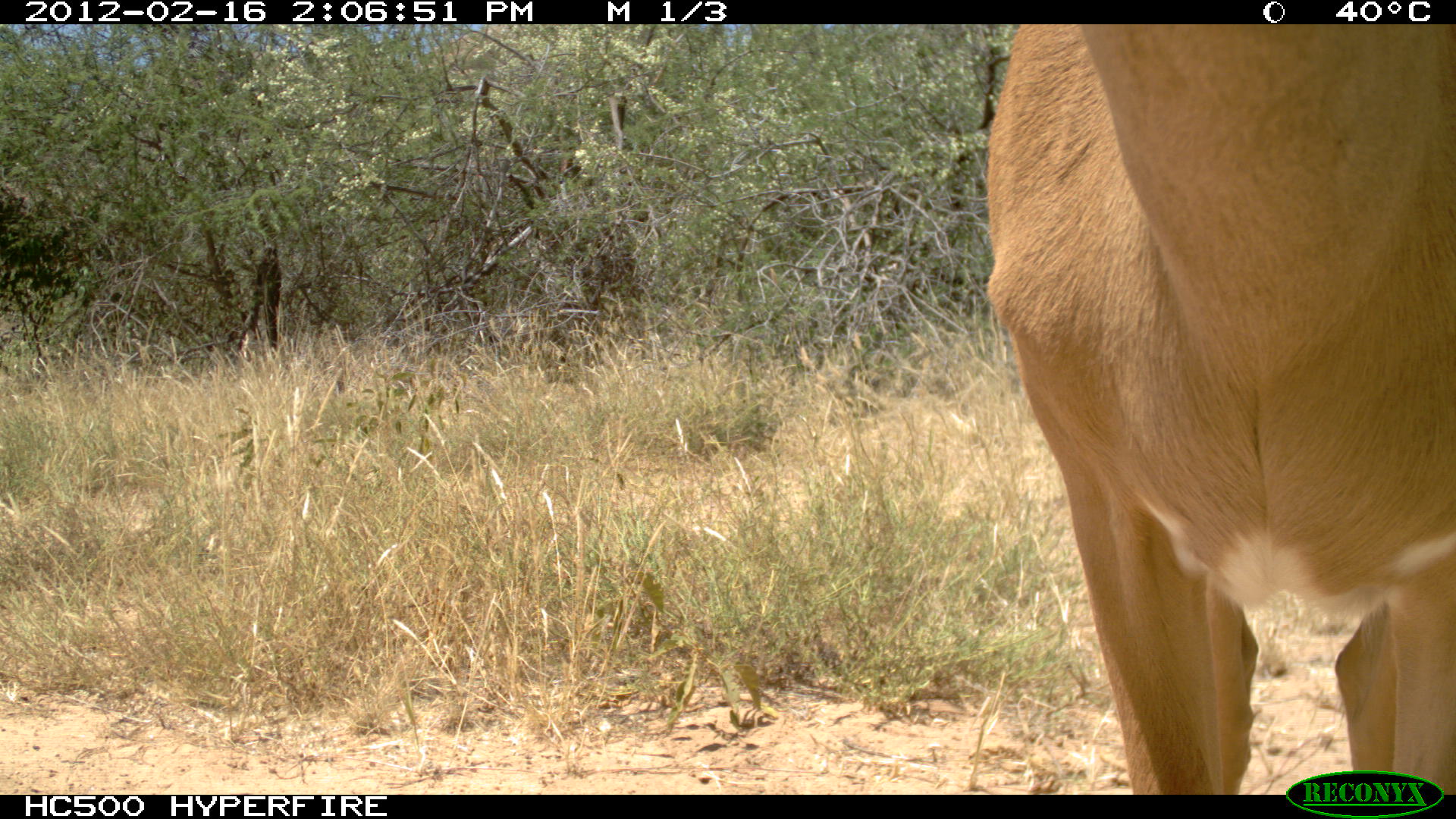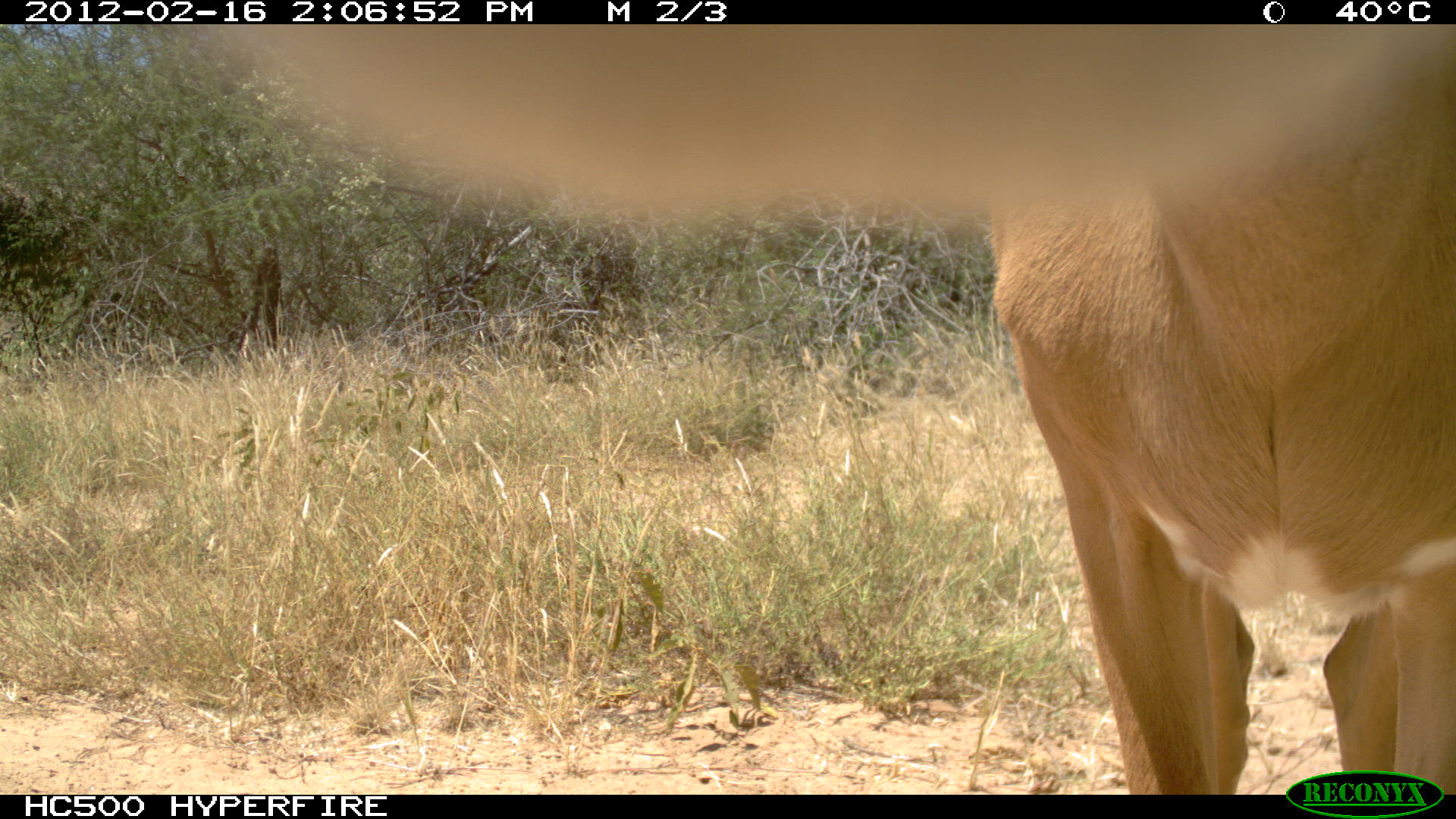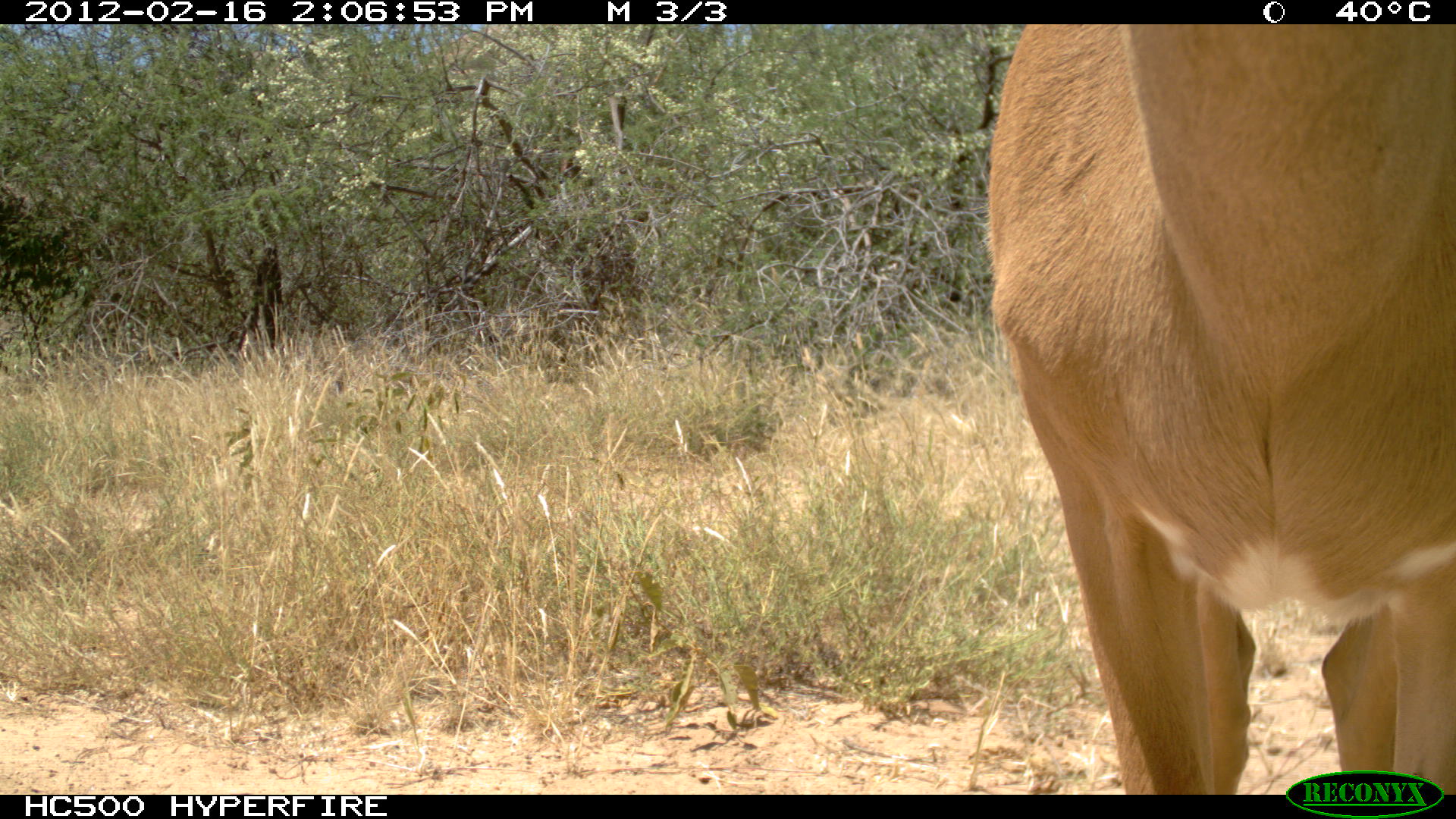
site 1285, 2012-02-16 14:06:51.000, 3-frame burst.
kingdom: Animalia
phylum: Chordata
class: Mammalia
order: Artiodactyla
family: Bovidae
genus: Aepyceros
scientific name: Aepyceros melampus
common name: impala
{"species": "Aepyceros melampus (impala)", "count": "1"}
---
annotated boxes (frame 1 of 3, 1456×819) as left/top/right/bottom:
aepyceros melampus: 985/20/1455/794